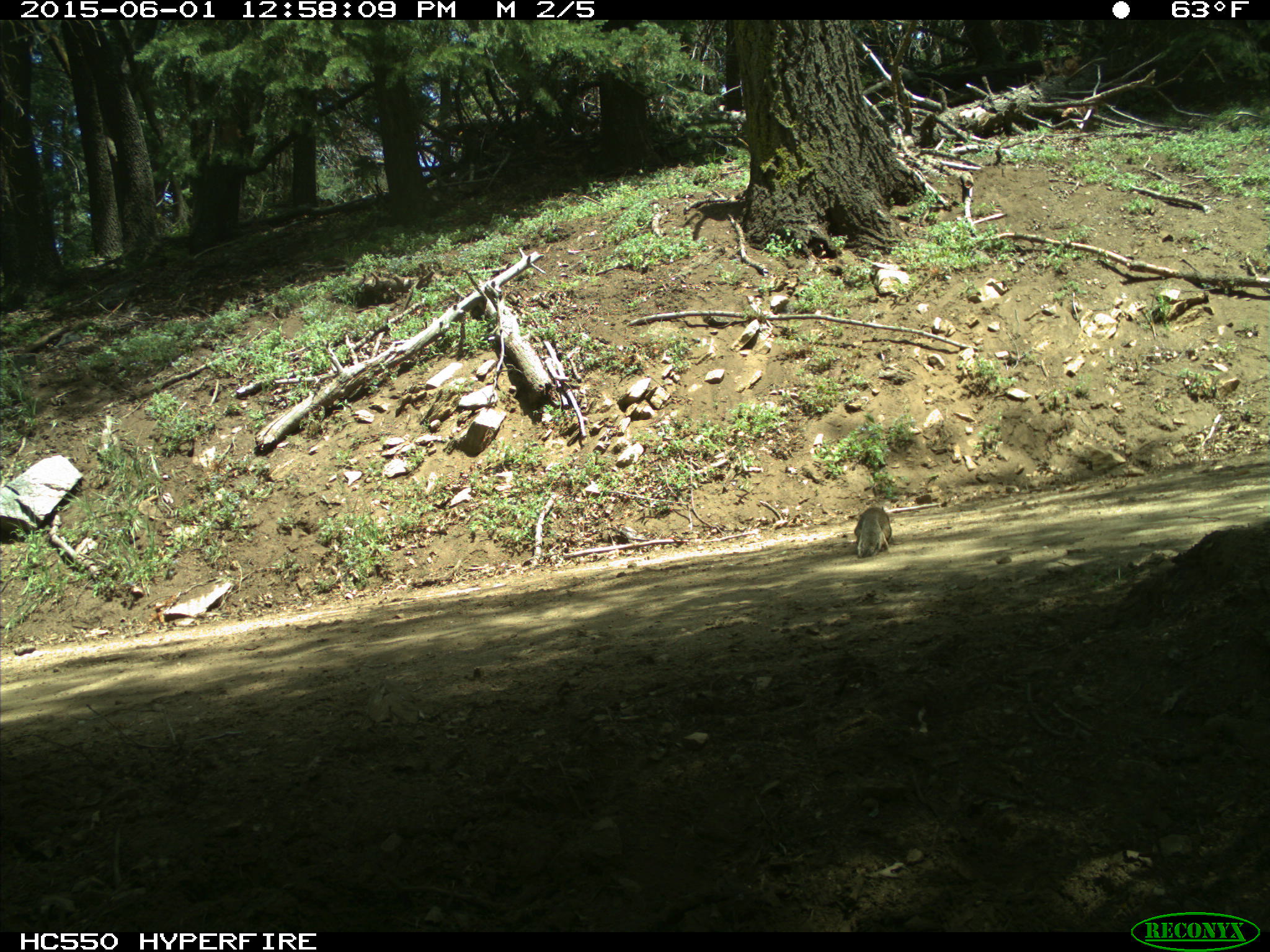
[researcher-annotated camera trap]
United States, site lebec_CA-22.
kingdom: Animalia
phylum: Chordata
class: Mammalia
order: Rodentia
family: Sciuridae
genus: Otospermophilus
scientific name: Otospermophilus beecheyi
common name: california ground squirrel